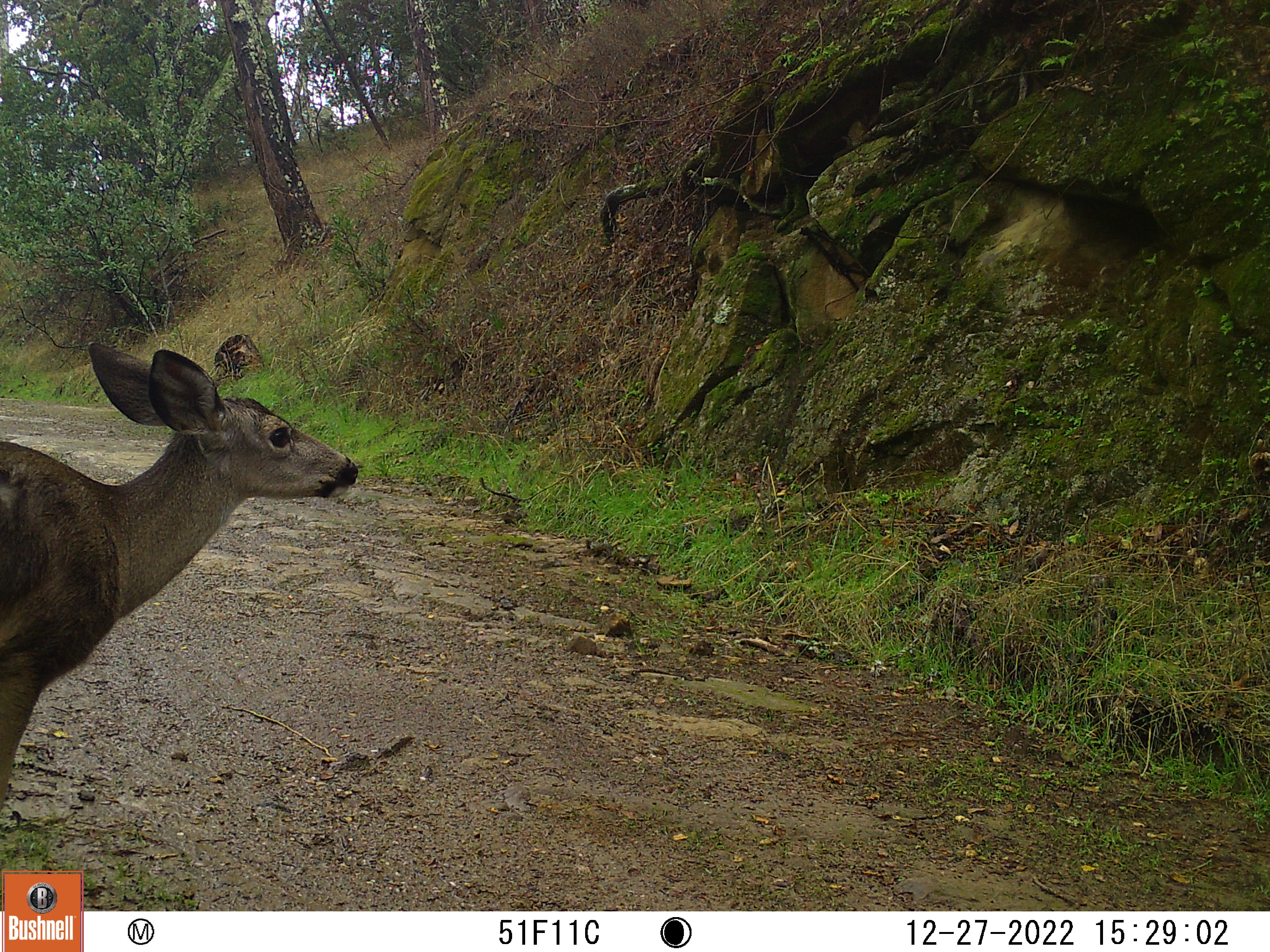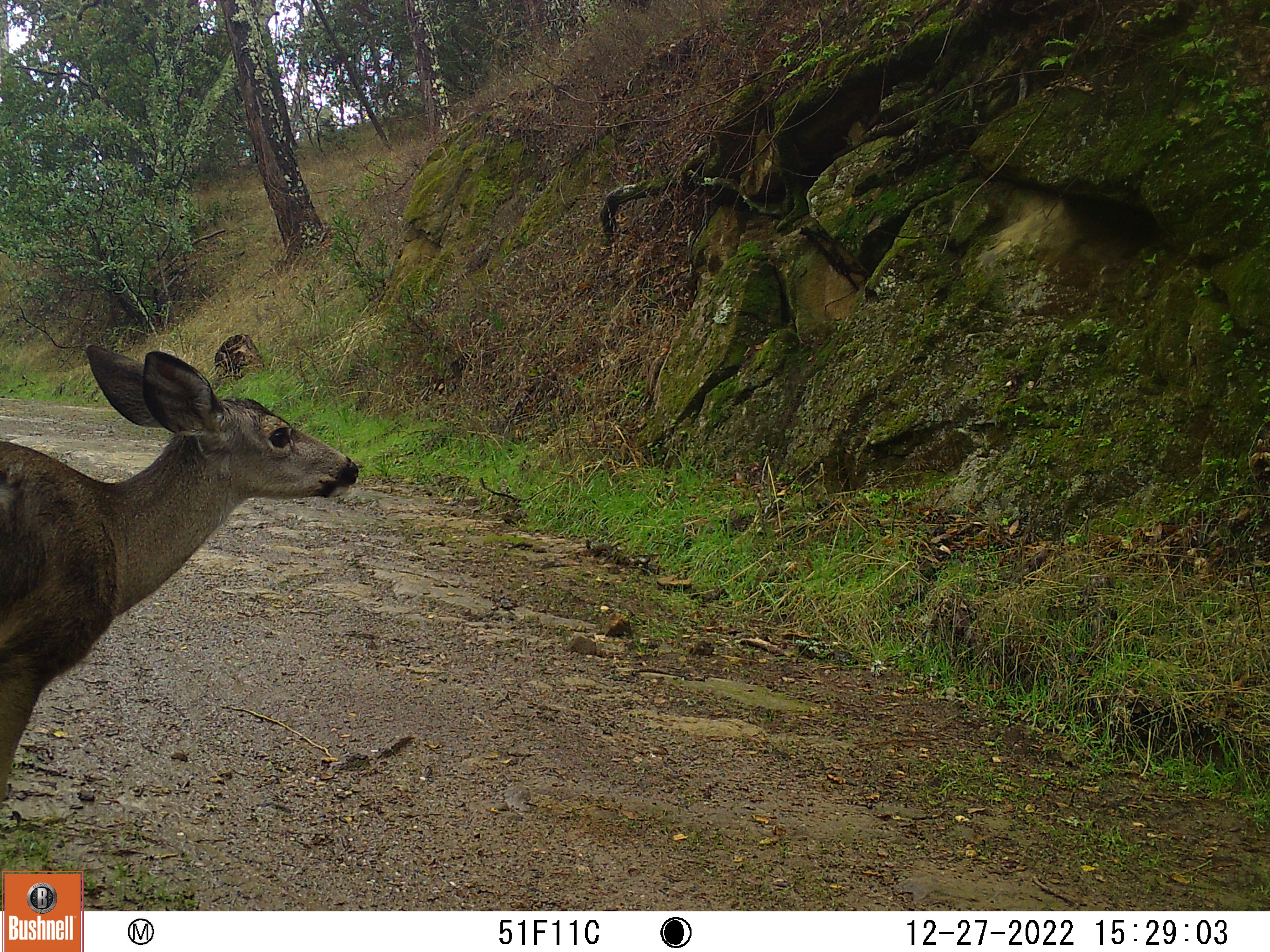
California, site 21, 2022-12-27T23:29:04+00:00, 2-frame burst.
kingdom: Animalia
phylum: Chordata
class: Mammalia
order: Artiodactyla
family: Cervidae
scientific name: Cervidae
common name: elk or deer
Elk or deer (Cervidae).